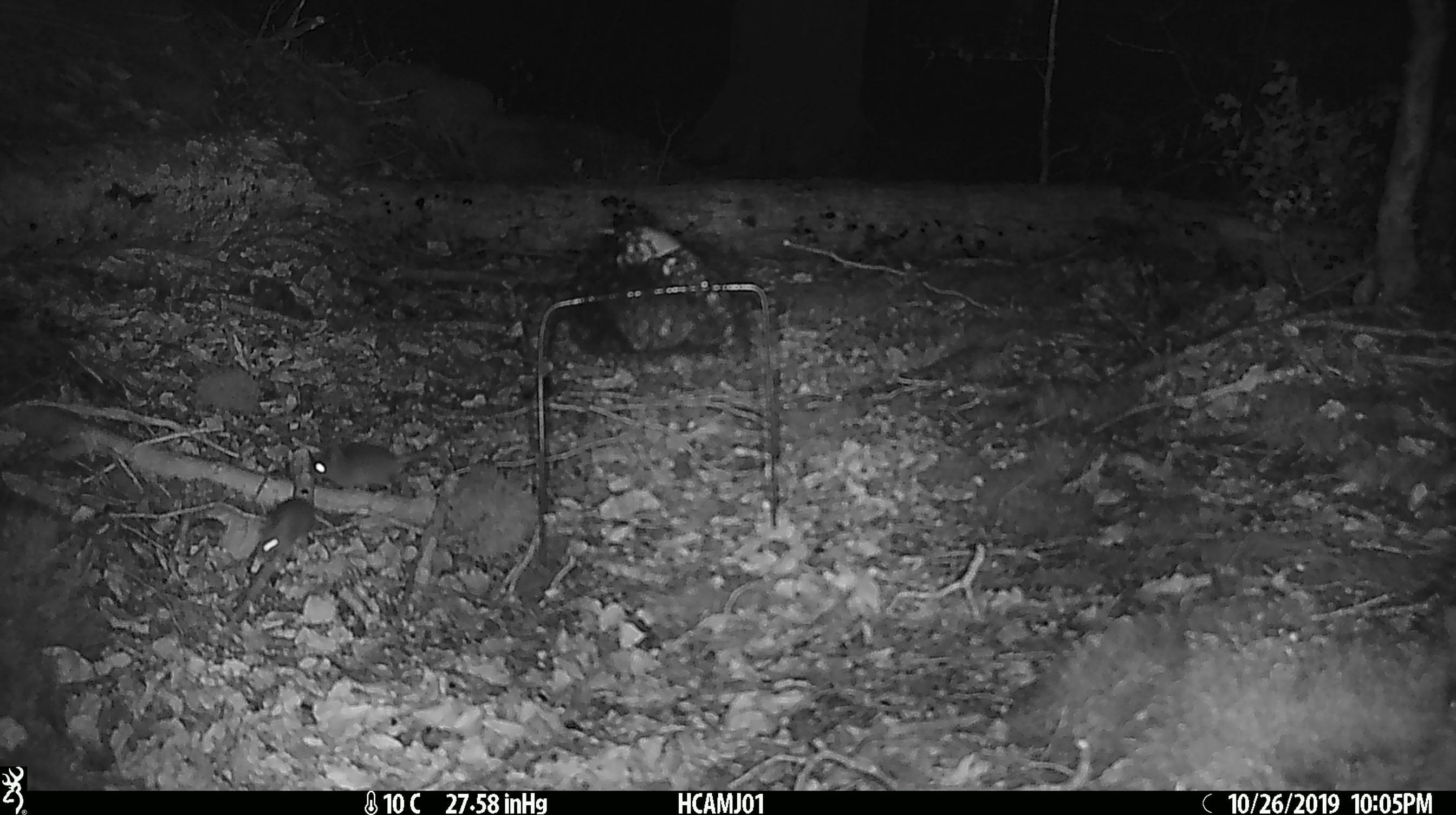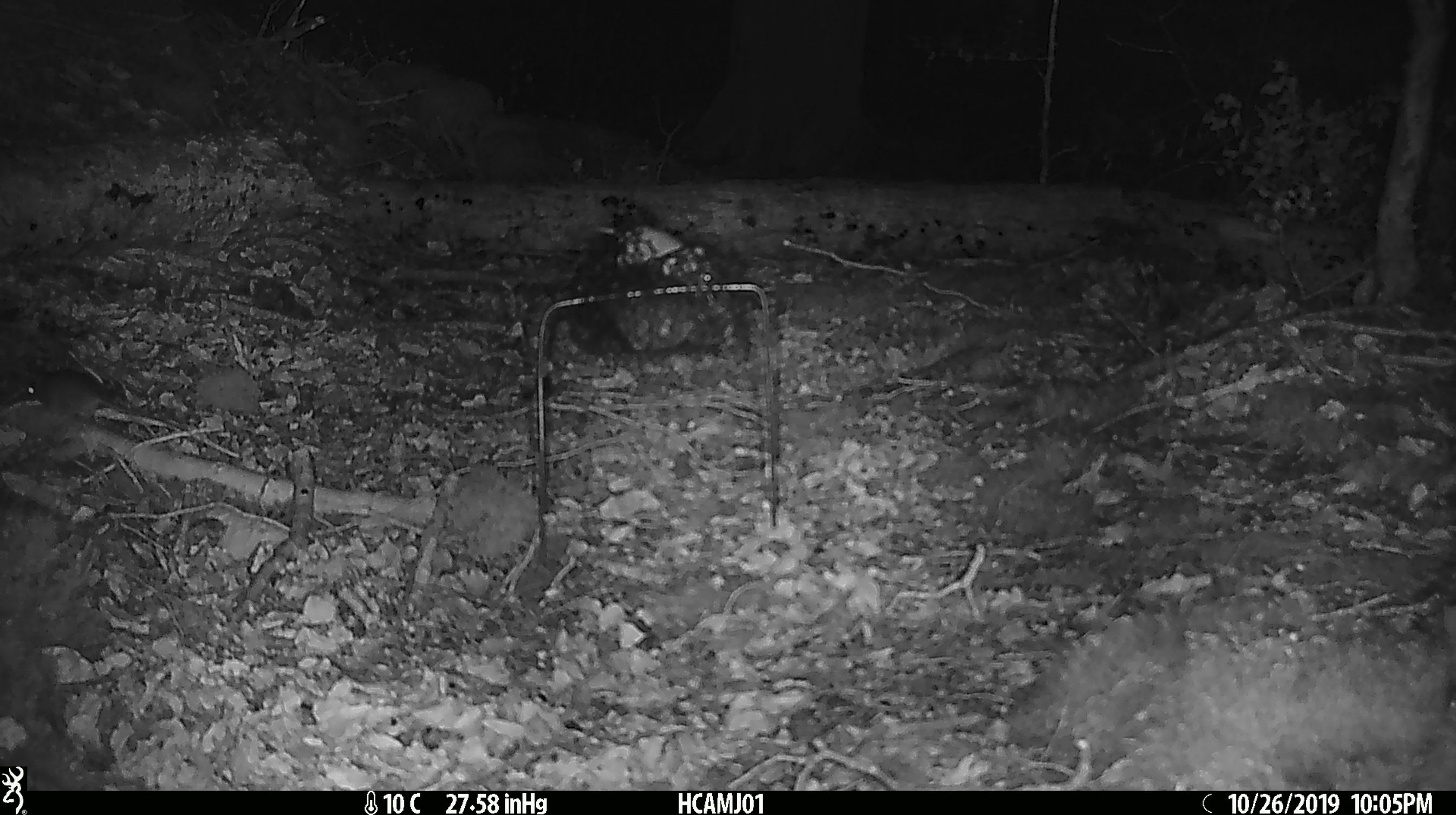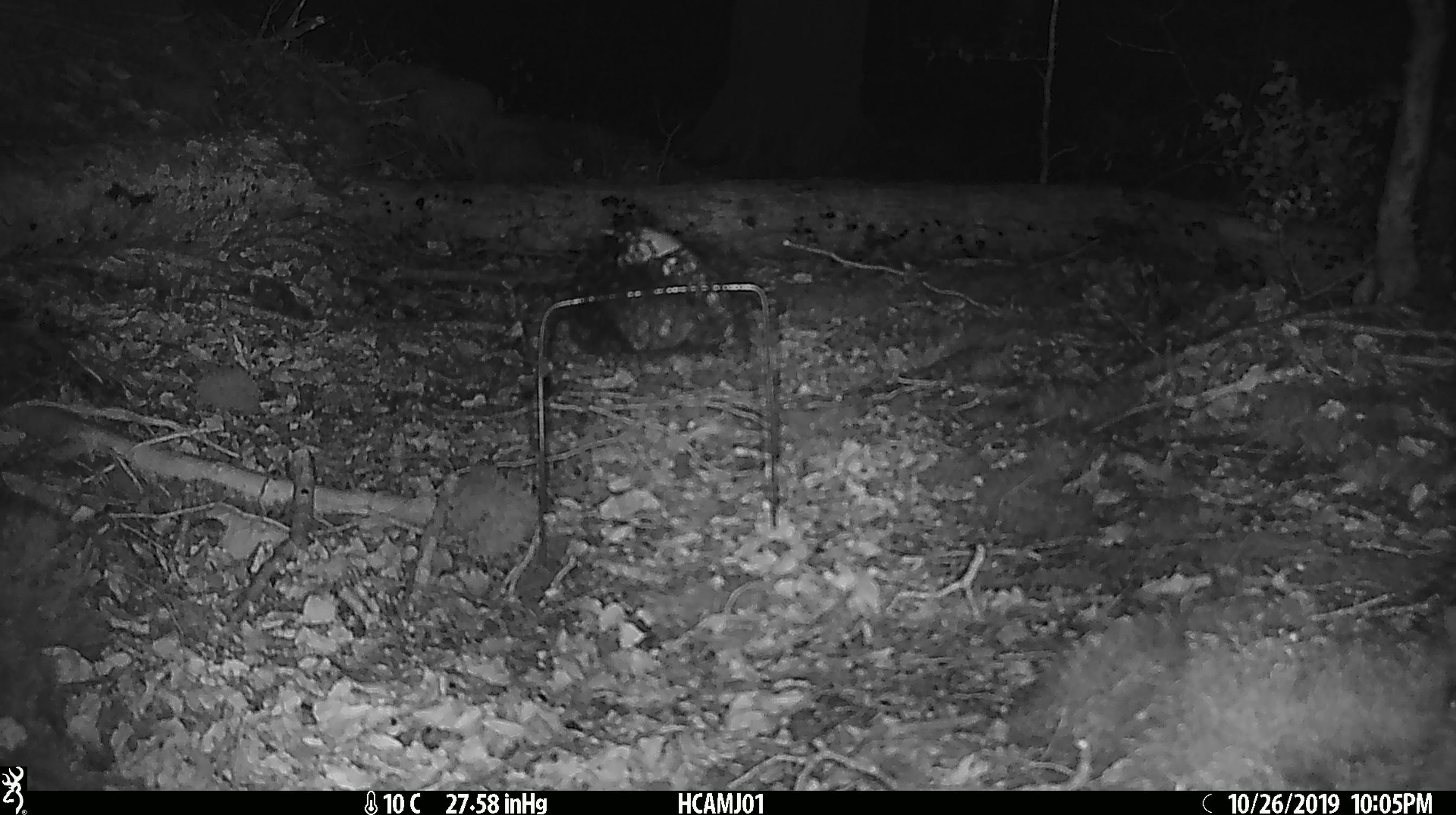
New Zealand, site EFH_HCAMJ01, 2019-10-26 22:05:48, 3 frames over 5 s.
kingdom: Animalia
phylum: Chordata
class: Mammalia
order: Rodentia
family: Muridae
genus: Mus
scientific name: Mus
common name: mouse